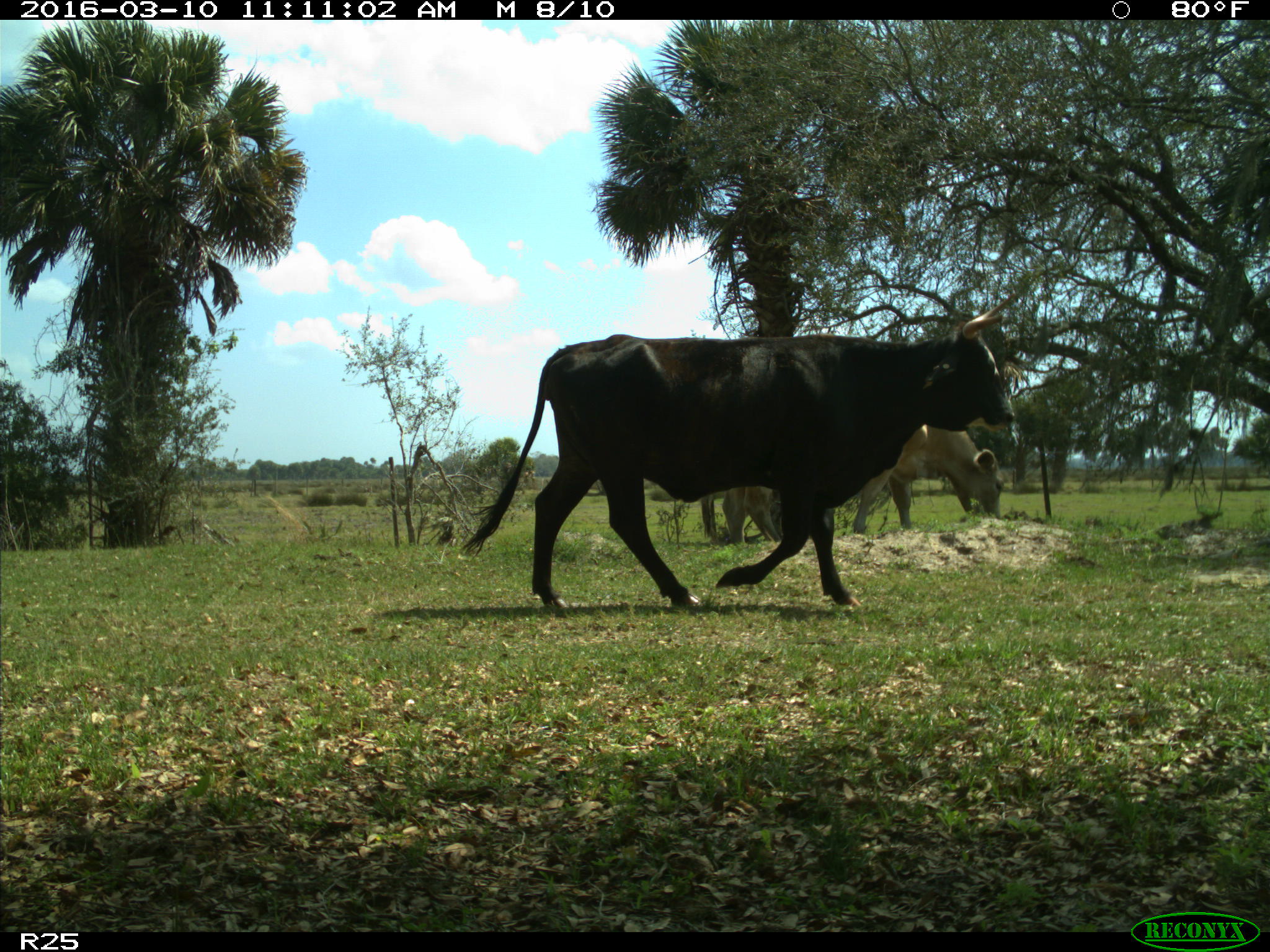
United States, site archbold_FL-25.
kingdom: Animalia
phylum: Chordata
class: Mammalia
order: Artiodactyla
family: Bovidae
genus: Bos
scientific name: Bos taurus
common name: domestic cow